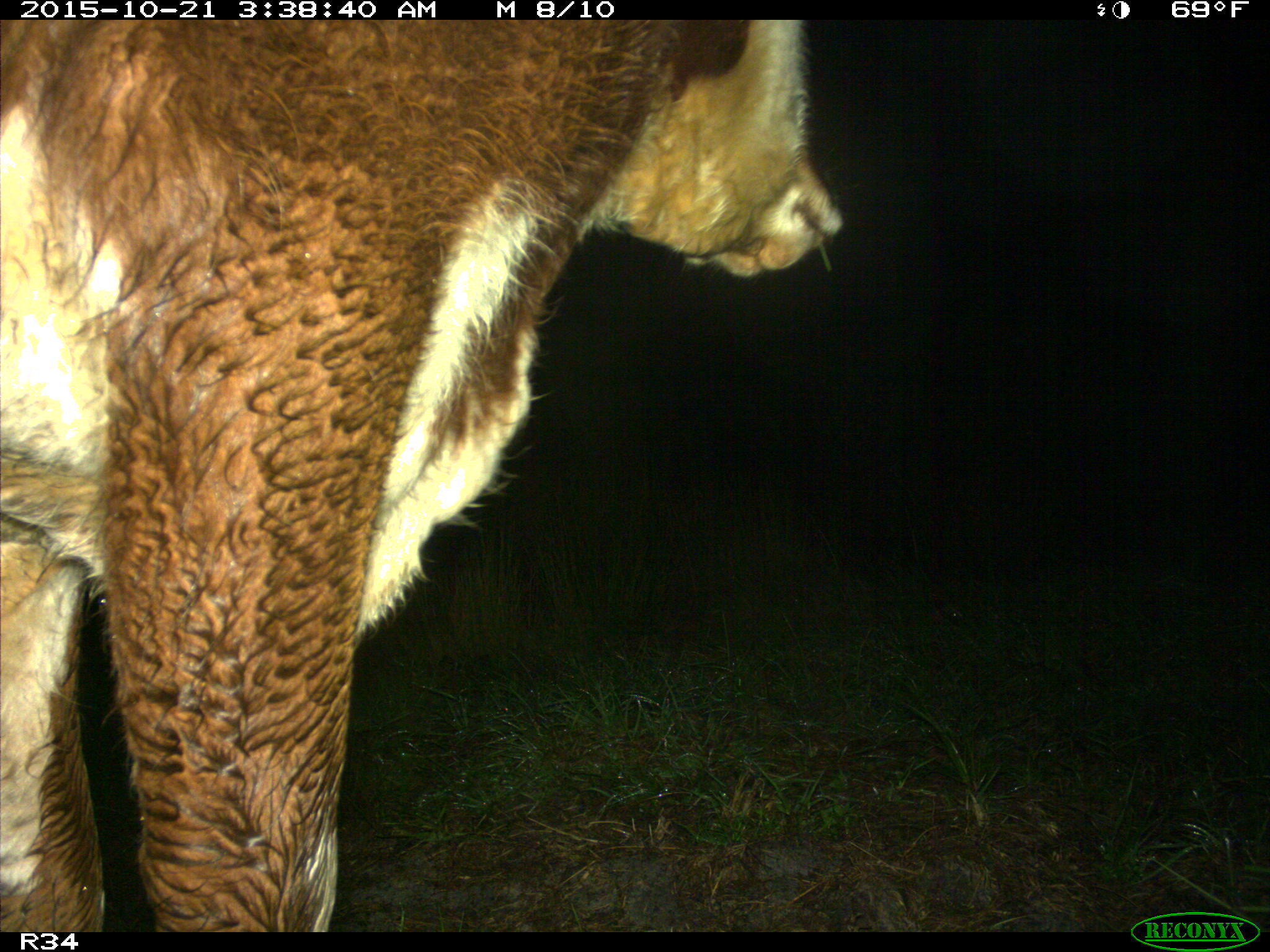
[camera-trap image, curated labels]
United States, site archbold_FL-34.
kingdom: Animalia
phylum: Chordata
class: Mammalia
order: Artiodactyla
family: Bovidae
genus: Bos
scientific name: Bos taurus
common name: domestic cow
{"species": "Bos taurus (domestic cow)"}